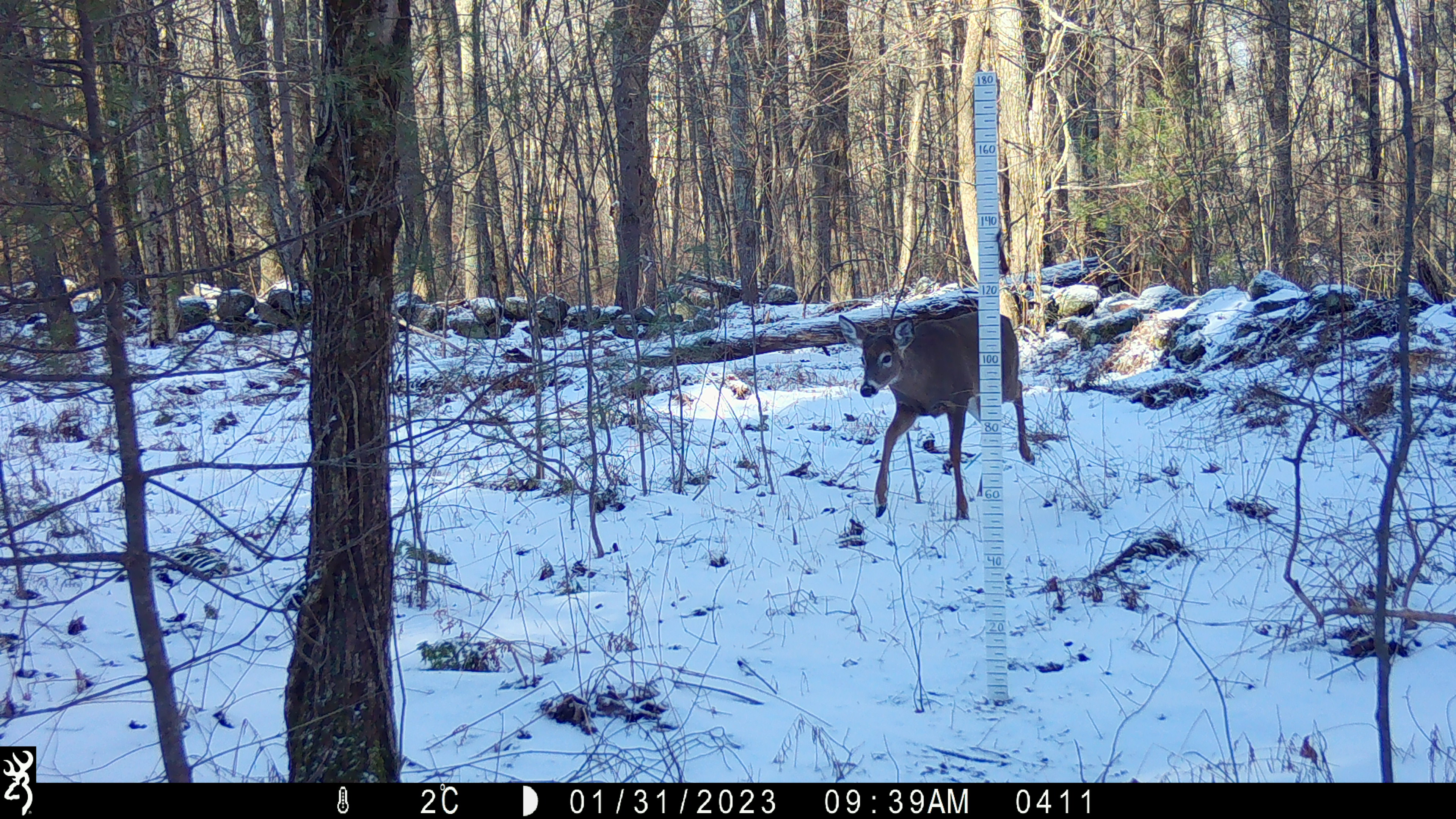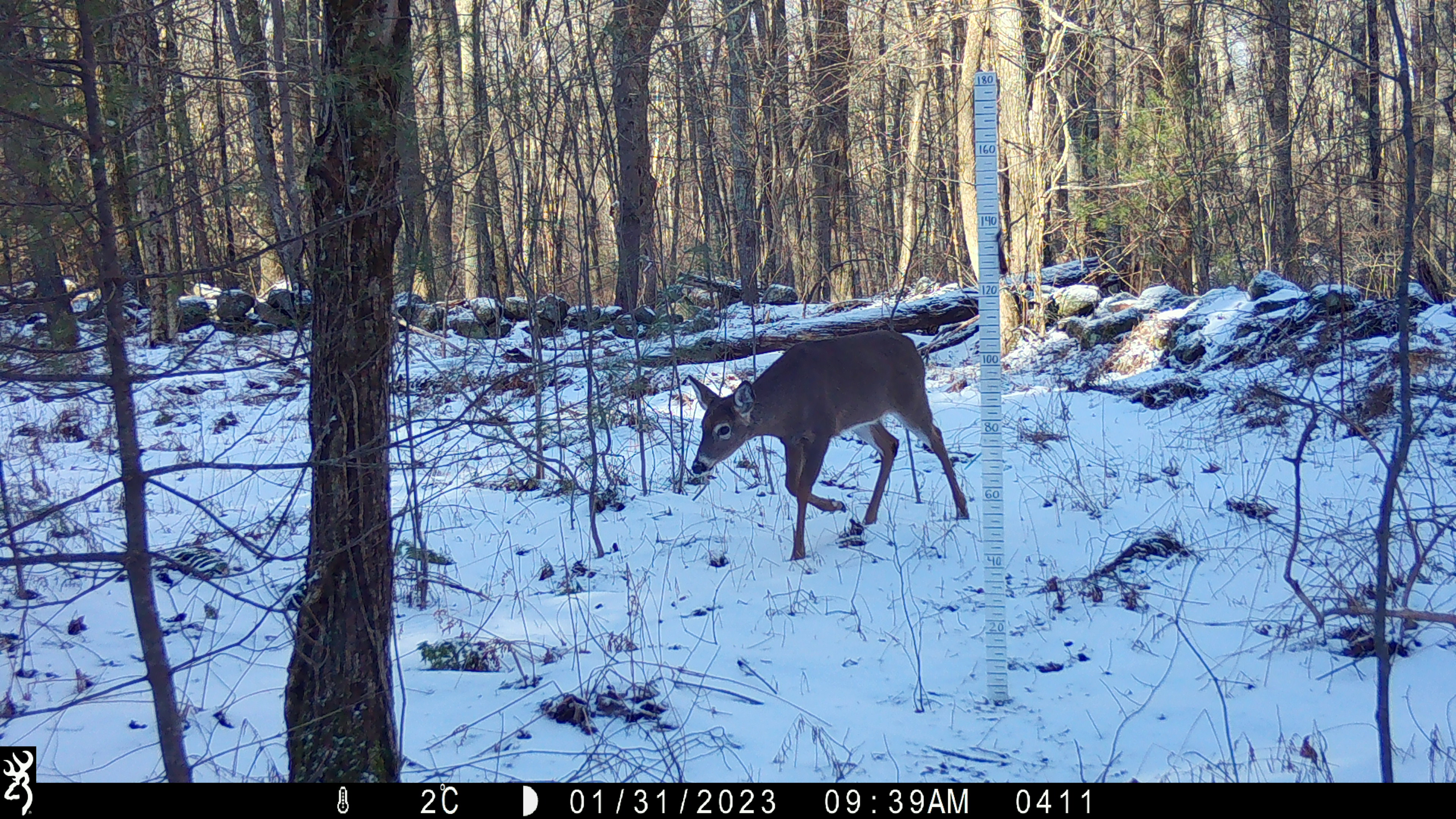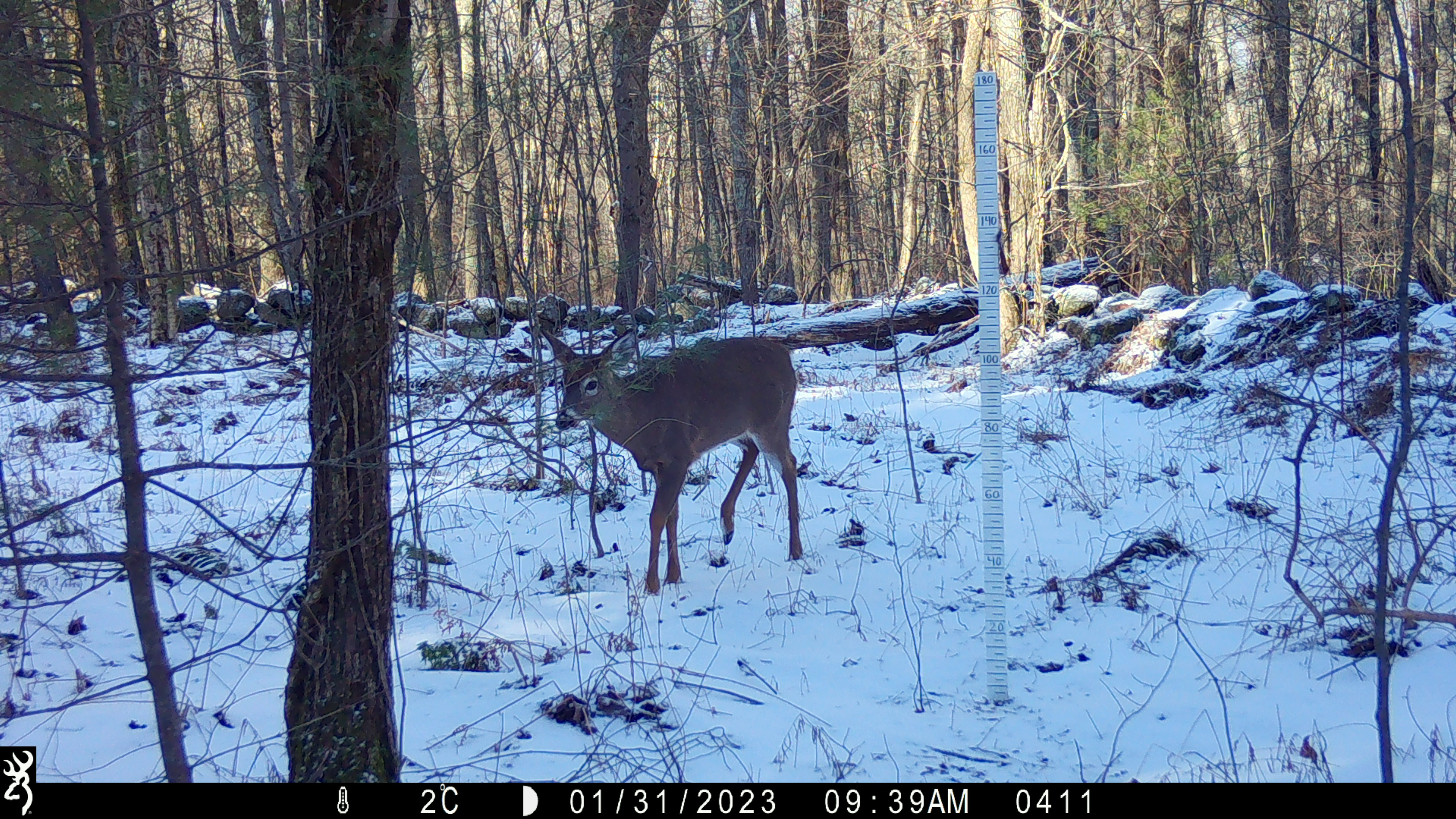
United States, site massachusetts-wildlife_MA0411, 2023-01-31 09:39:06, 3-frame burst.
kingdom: Animalia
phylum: Chordata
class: Mammalia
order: Artiodactyla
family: Cervidae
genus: Odocoileus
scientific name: Odocoileus virginianus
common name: white-tailed deer